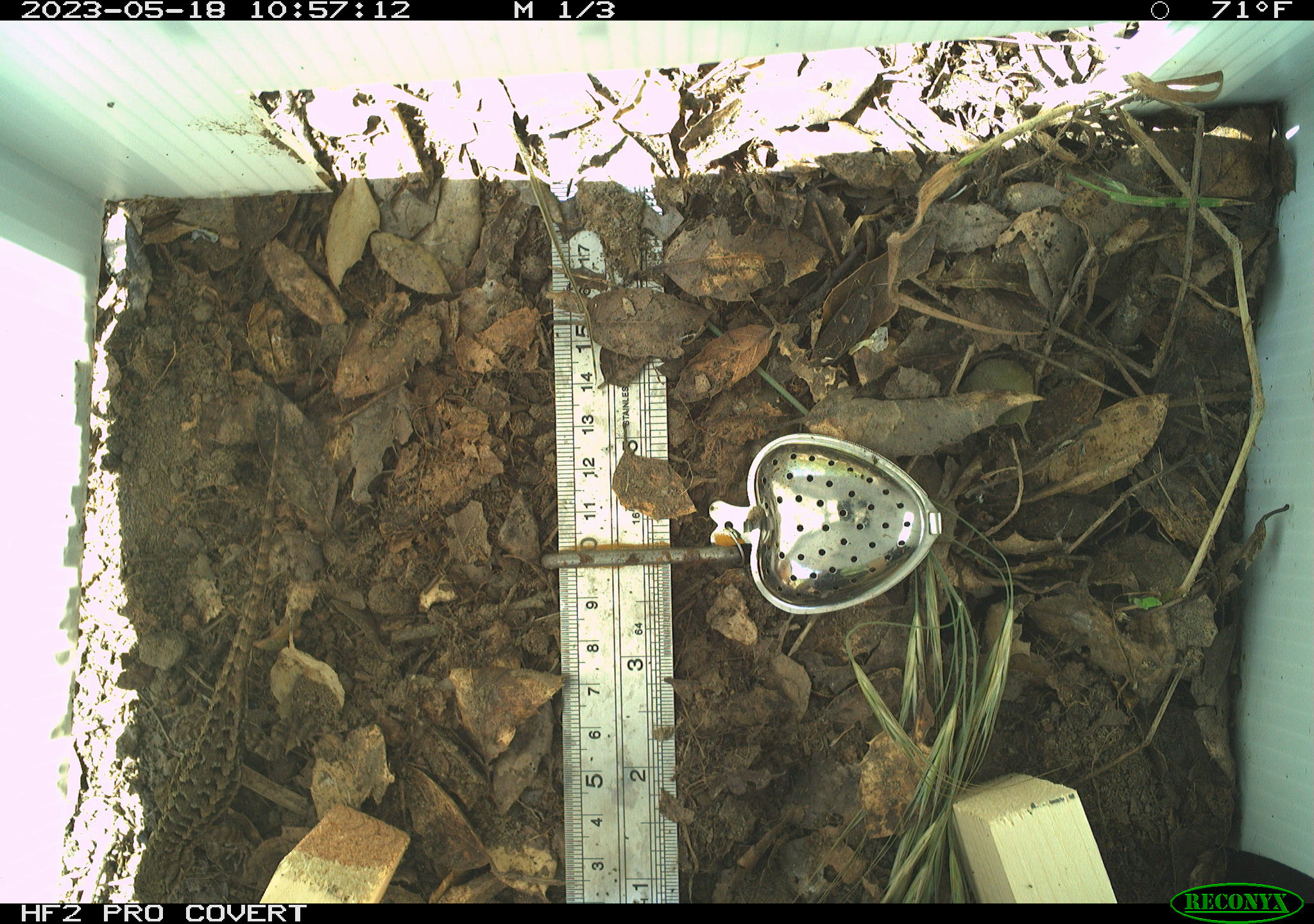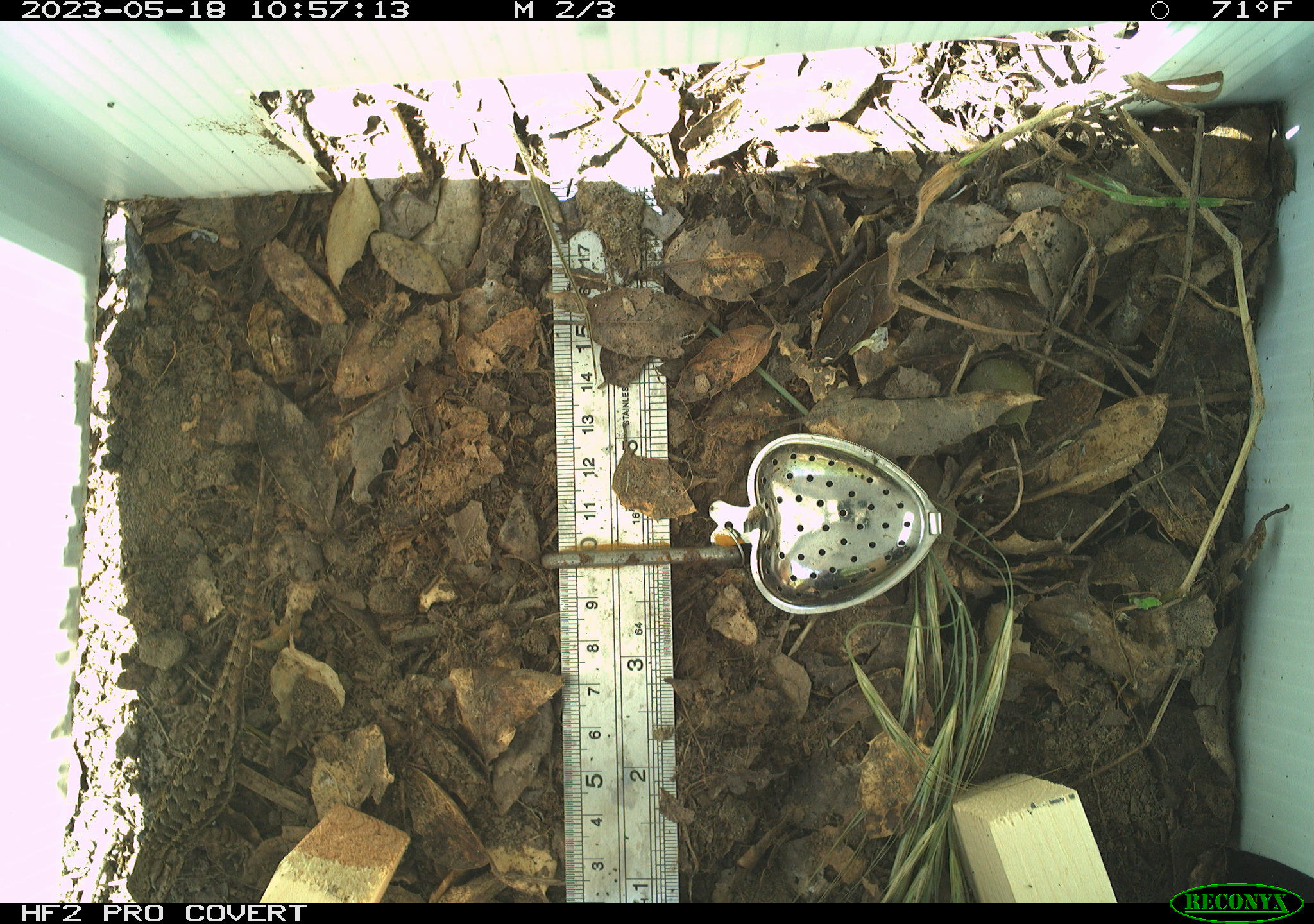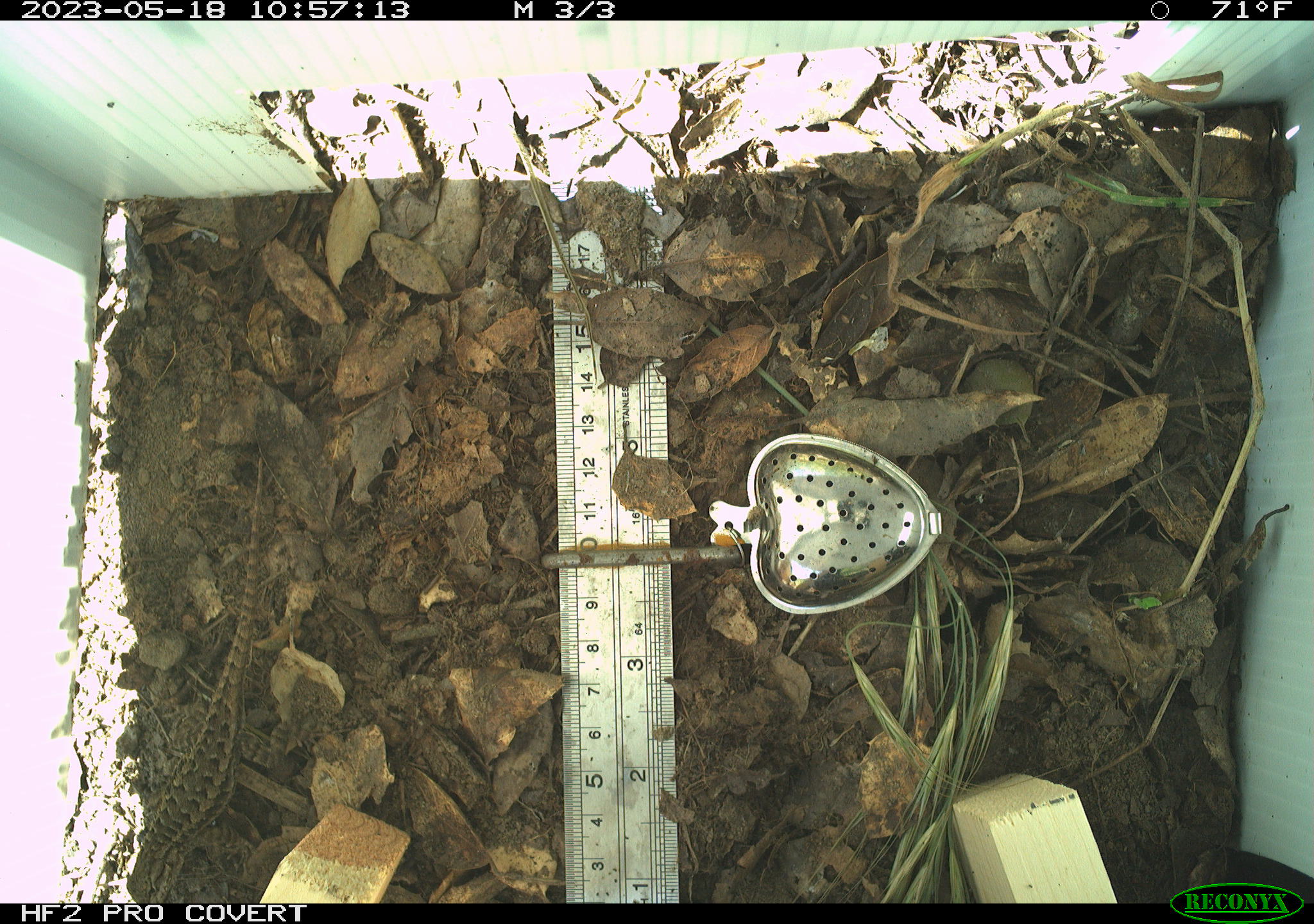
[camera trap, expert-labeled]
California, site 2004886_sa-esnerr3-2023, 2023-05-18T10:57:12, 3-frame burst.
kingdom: Animalia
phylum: Chordata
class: Reptilia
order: Squamata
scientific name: Squamata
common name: lizards and snakes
Lizards and snakes (Squamata).